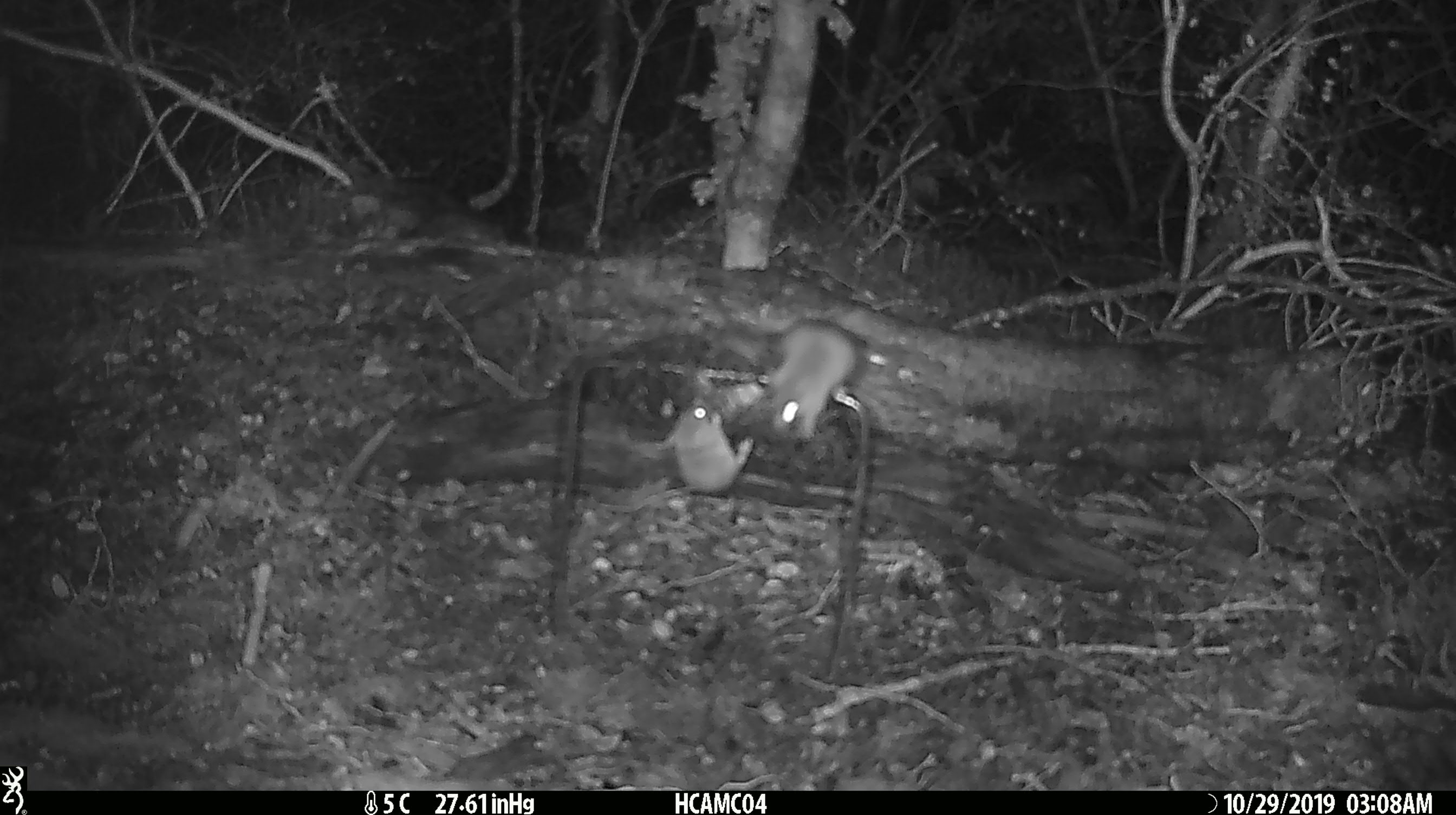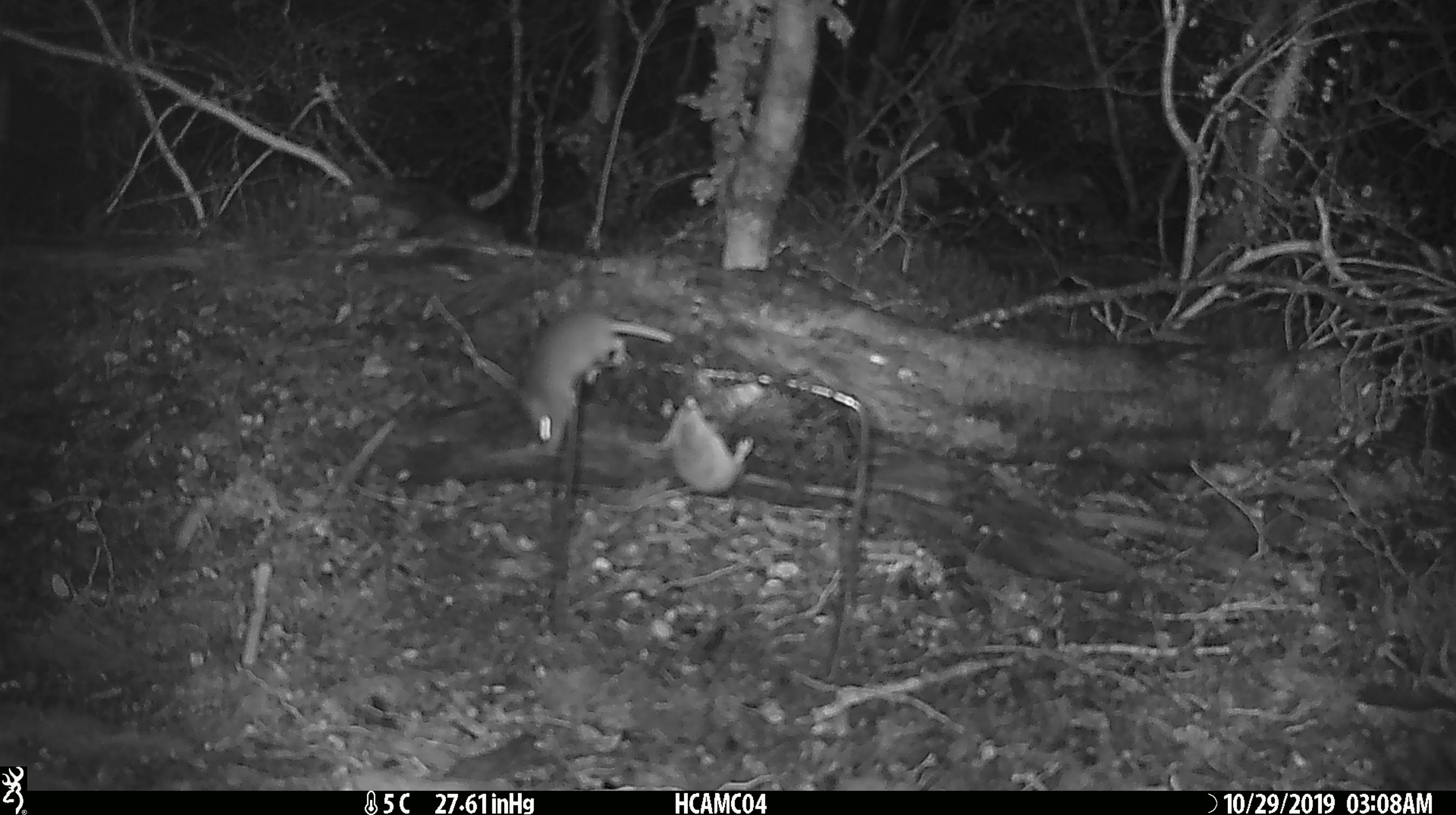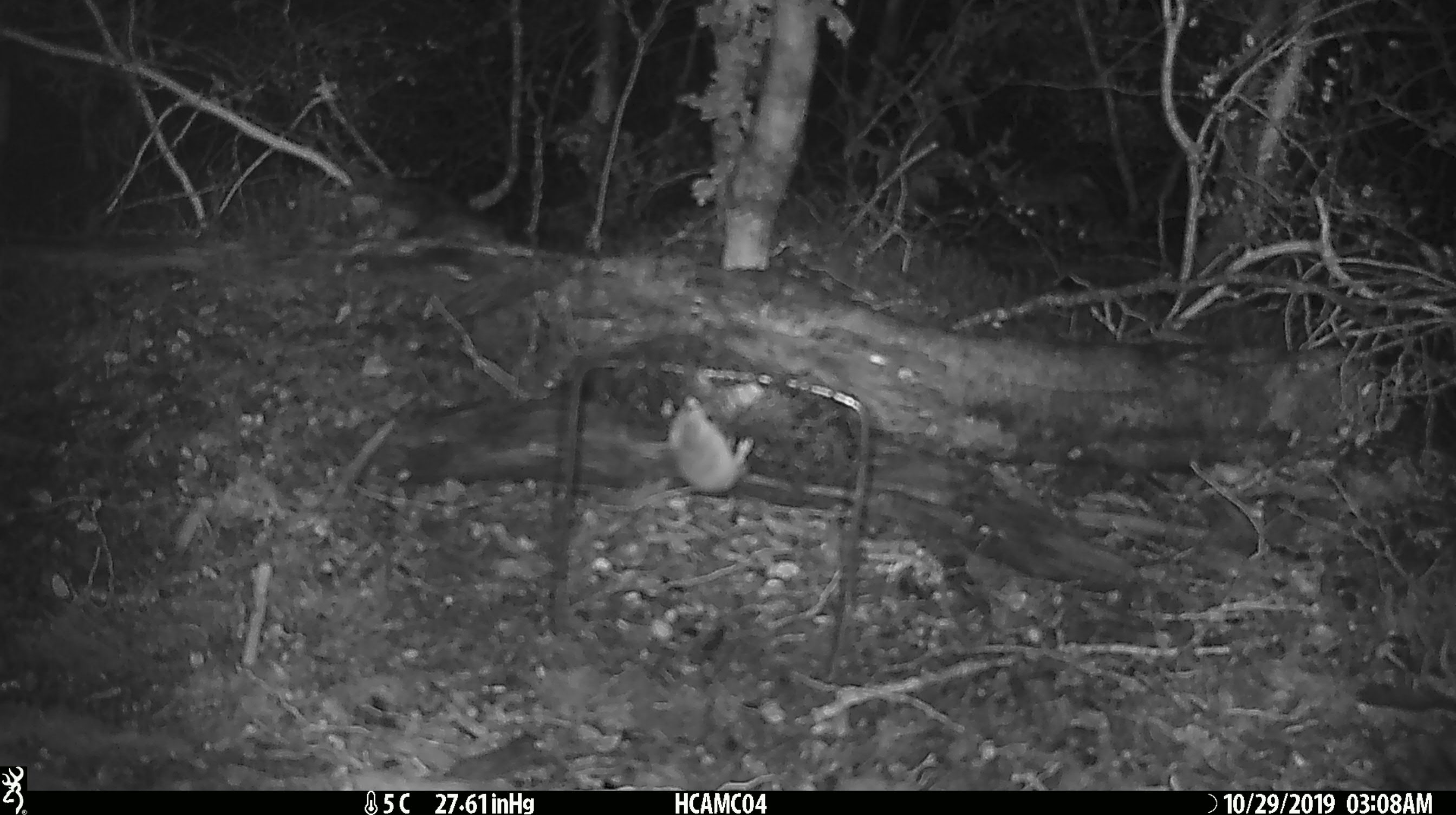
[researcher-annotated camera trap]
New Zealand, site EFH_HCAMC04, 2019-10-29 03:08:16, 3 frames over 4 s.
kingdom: Animalia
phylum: Chordata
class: Mammalia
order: Rodentia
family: Muridae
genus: Mus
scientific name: Mus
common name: mouse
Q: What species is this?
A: Mouse (Mus).